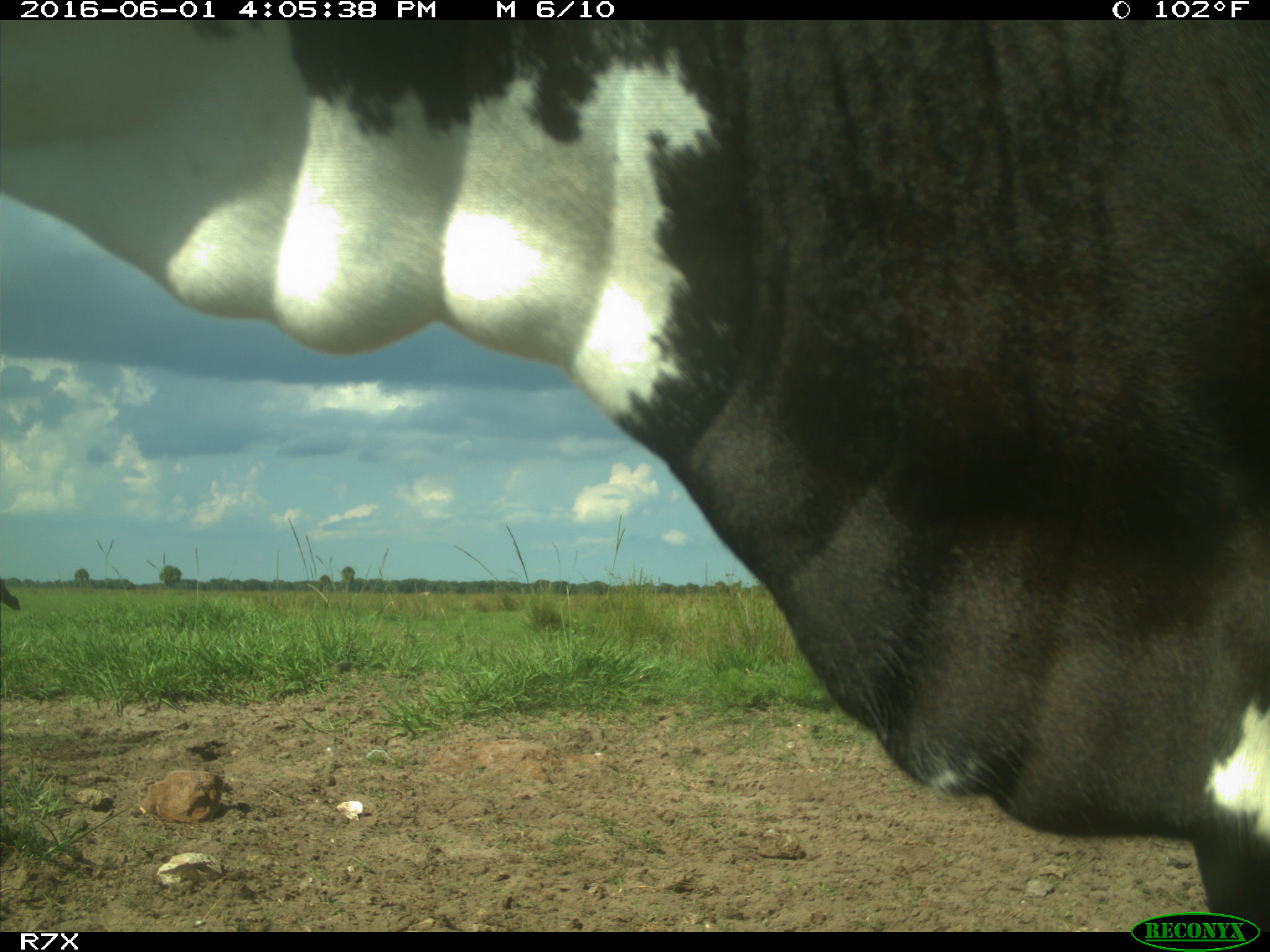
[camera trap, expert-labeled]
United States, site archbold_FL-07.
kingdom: Animalia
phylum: Chordata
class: Mammalia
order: Artiodactyla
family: Bovidae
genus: Bos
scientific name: Bos taurus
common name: domestic cow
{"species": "Bos taurus (domestic cow)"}